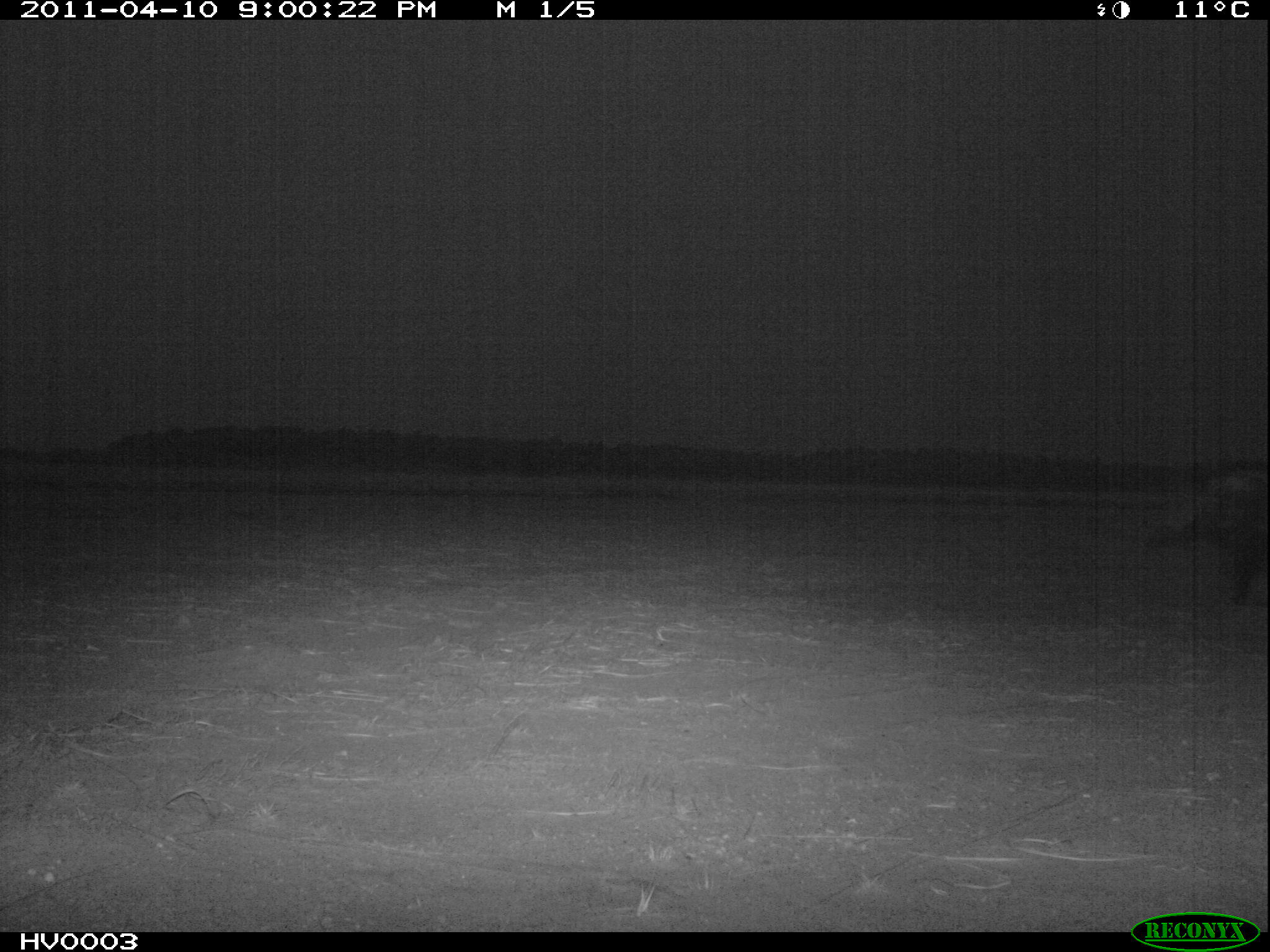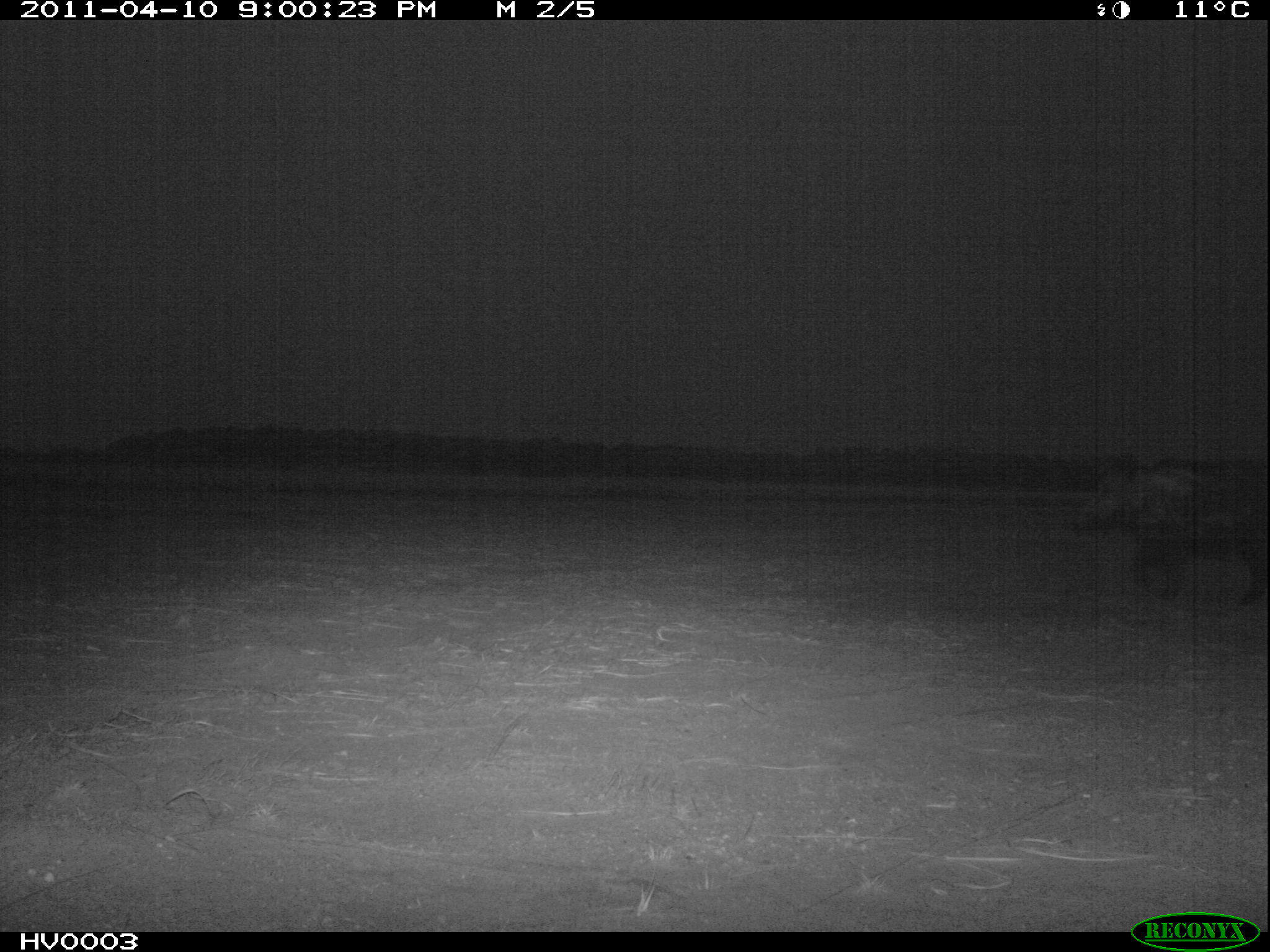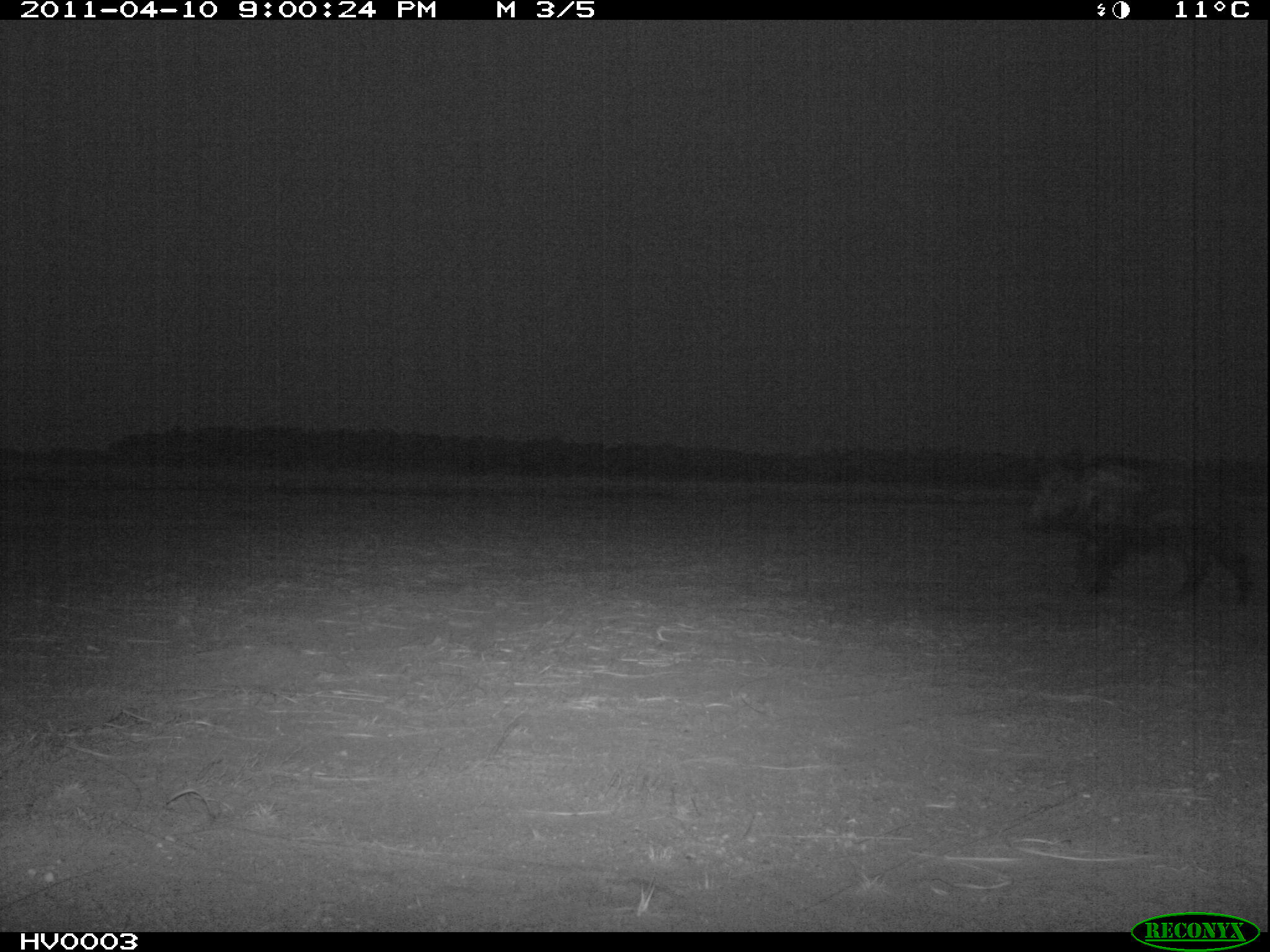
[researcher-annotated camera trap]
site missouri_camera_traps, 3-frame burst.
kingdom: Animalia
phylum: Chordata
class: Mammalia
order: Artiodactyla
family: Suidae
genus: Sus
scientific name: Sus scrofa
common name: wild boar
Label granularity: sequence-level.